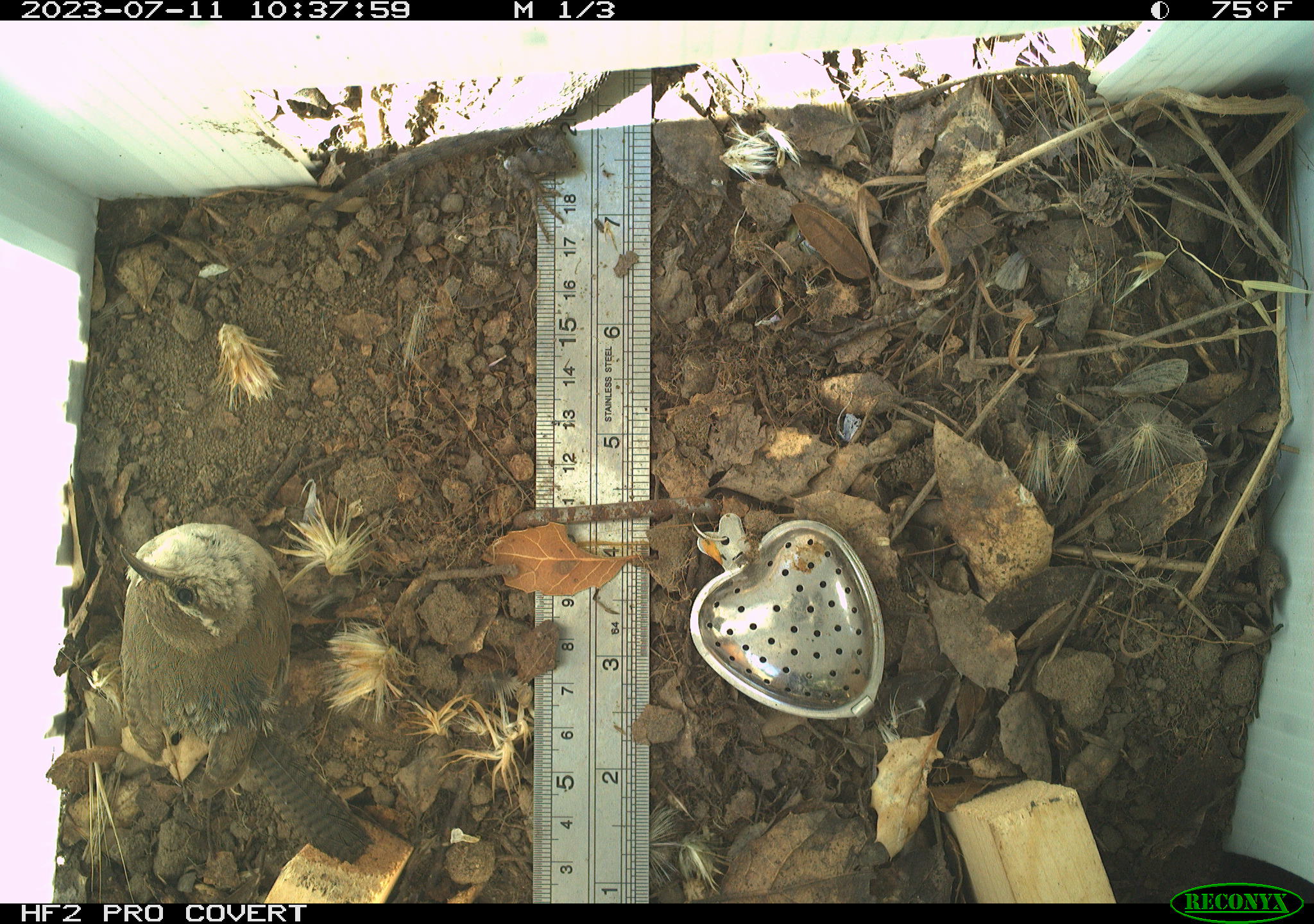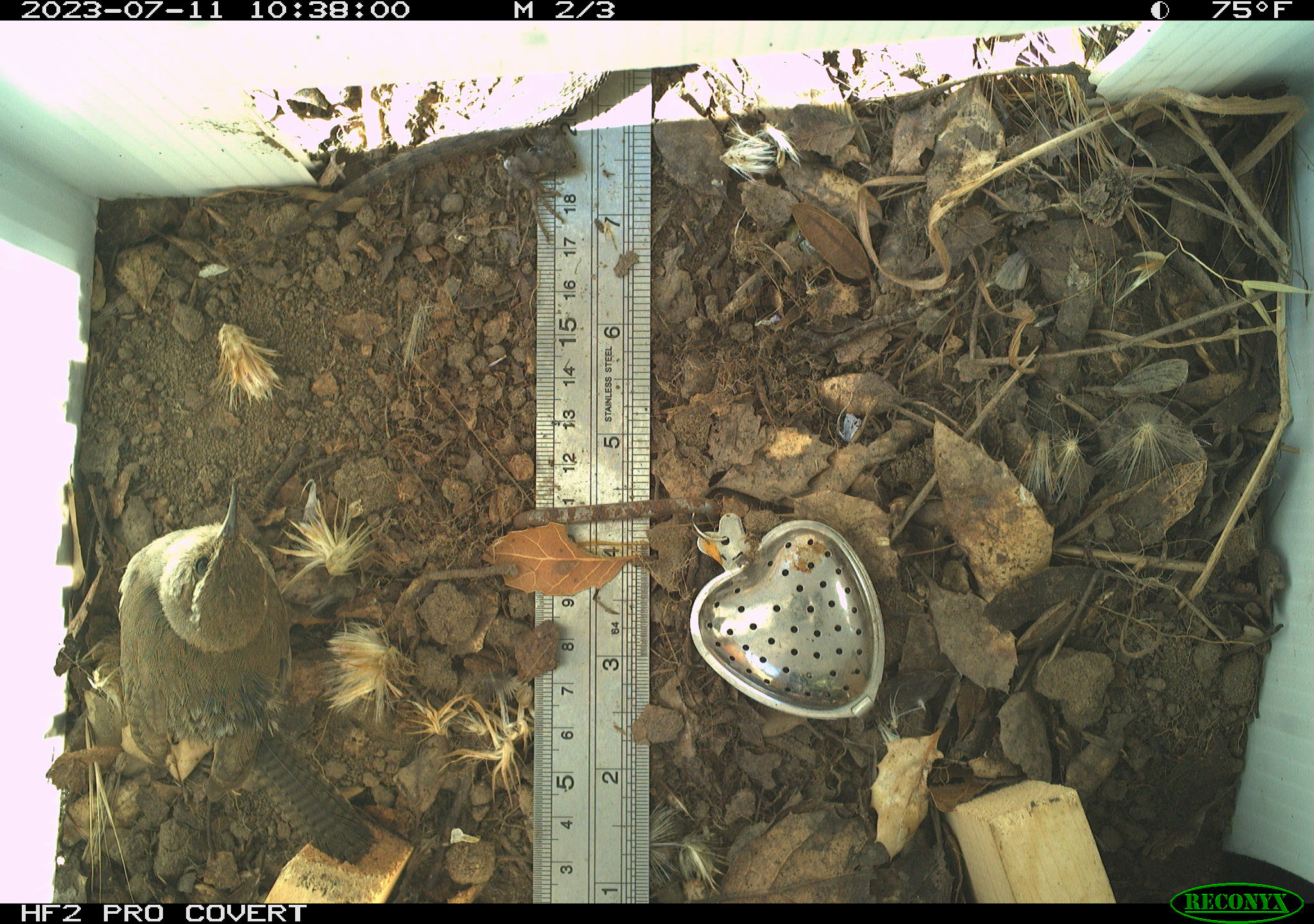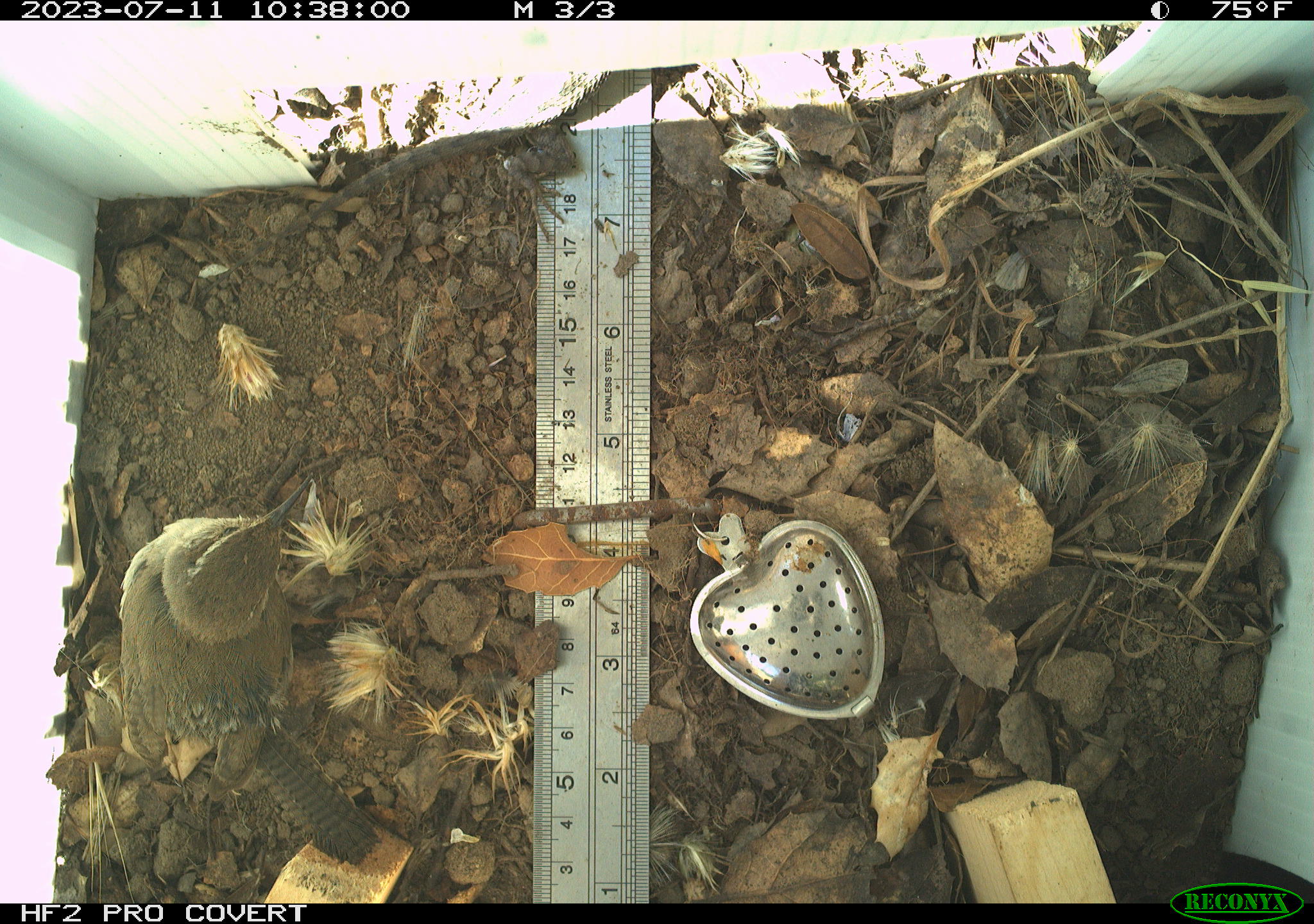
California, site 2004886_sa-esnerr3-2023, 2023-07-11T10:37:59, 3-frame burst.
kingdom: Animalia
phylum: Chordata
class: Aves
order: Passeriformes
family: Troglodytidae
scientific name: Troglodytidae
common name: wren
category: troglodytidae family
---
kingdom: Animalia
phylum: Chordata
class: Reptilia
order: Squamata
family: Phrynosomatidae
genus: Sceloporus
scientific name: Sceloporus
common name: spiny lizards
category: sceloporus species